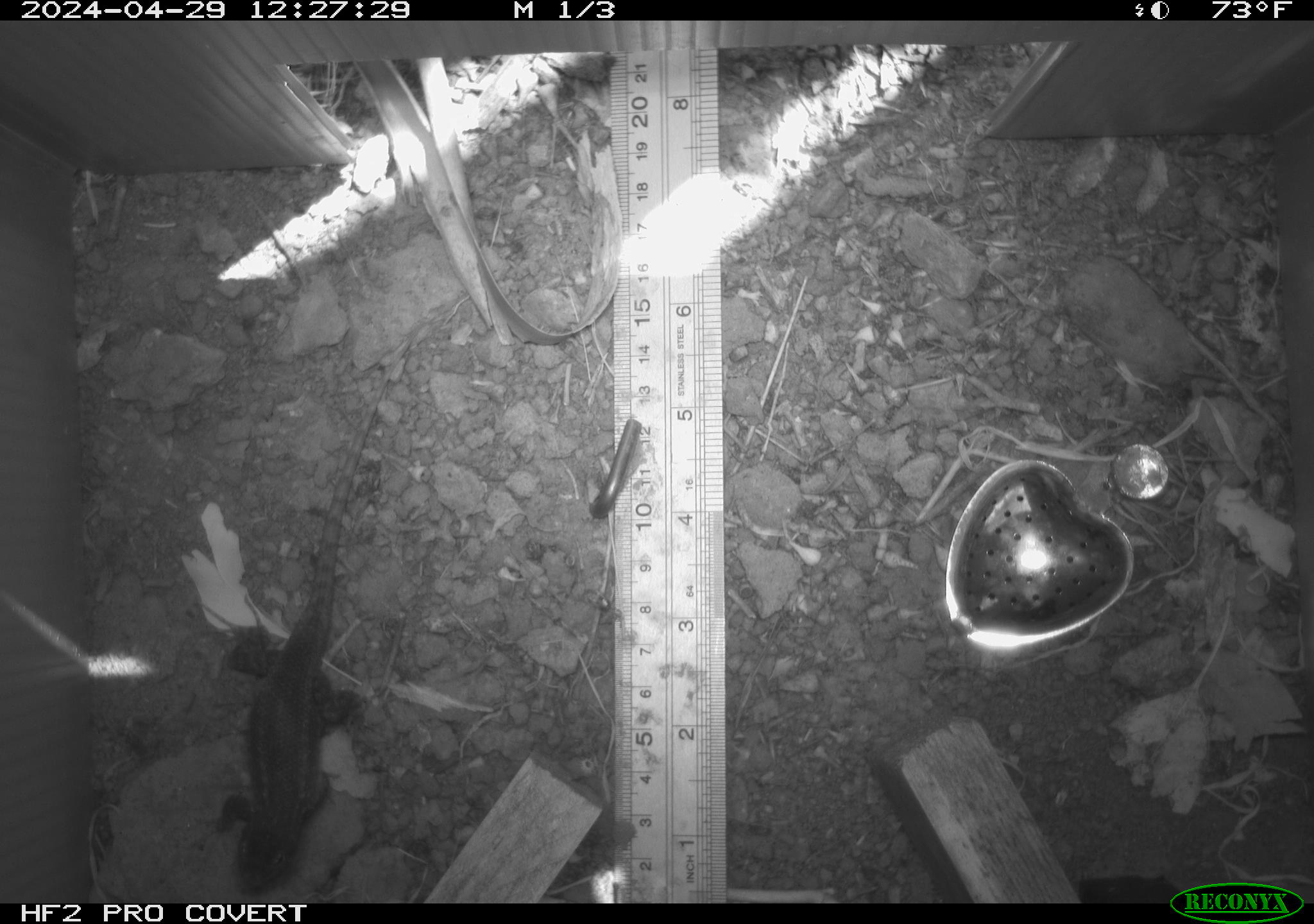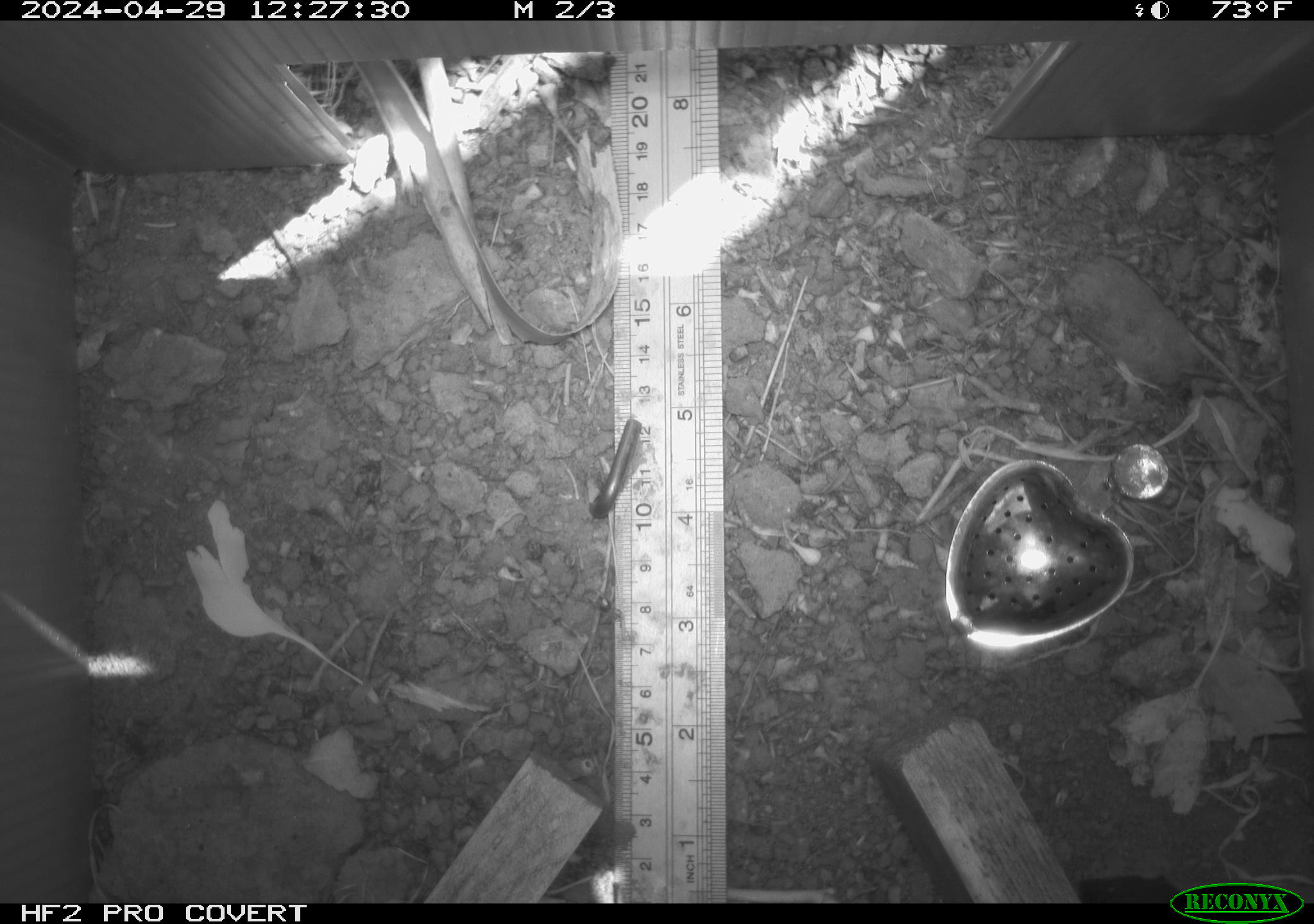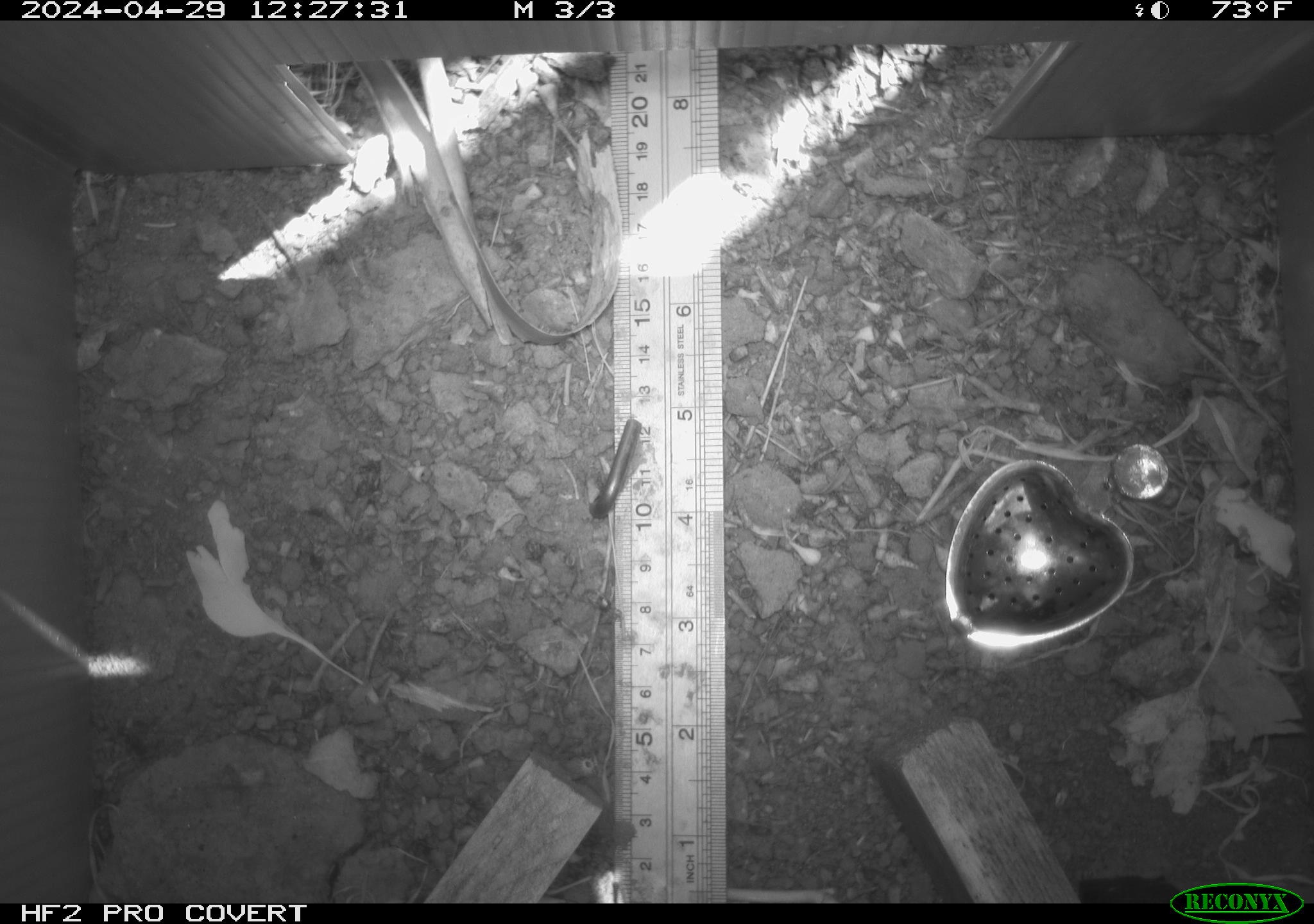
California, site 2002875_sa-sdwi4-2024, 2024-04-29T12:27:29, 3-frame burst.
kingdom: Animalia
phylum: Chordata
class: Reptilia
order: Squamata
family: Phrynosomatidae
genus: Sceloporus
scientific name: Sceloporus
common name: spiny lizards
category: sceloporus species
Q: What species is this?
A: Sceloporus species (spiny lizards) (Sceloporus).